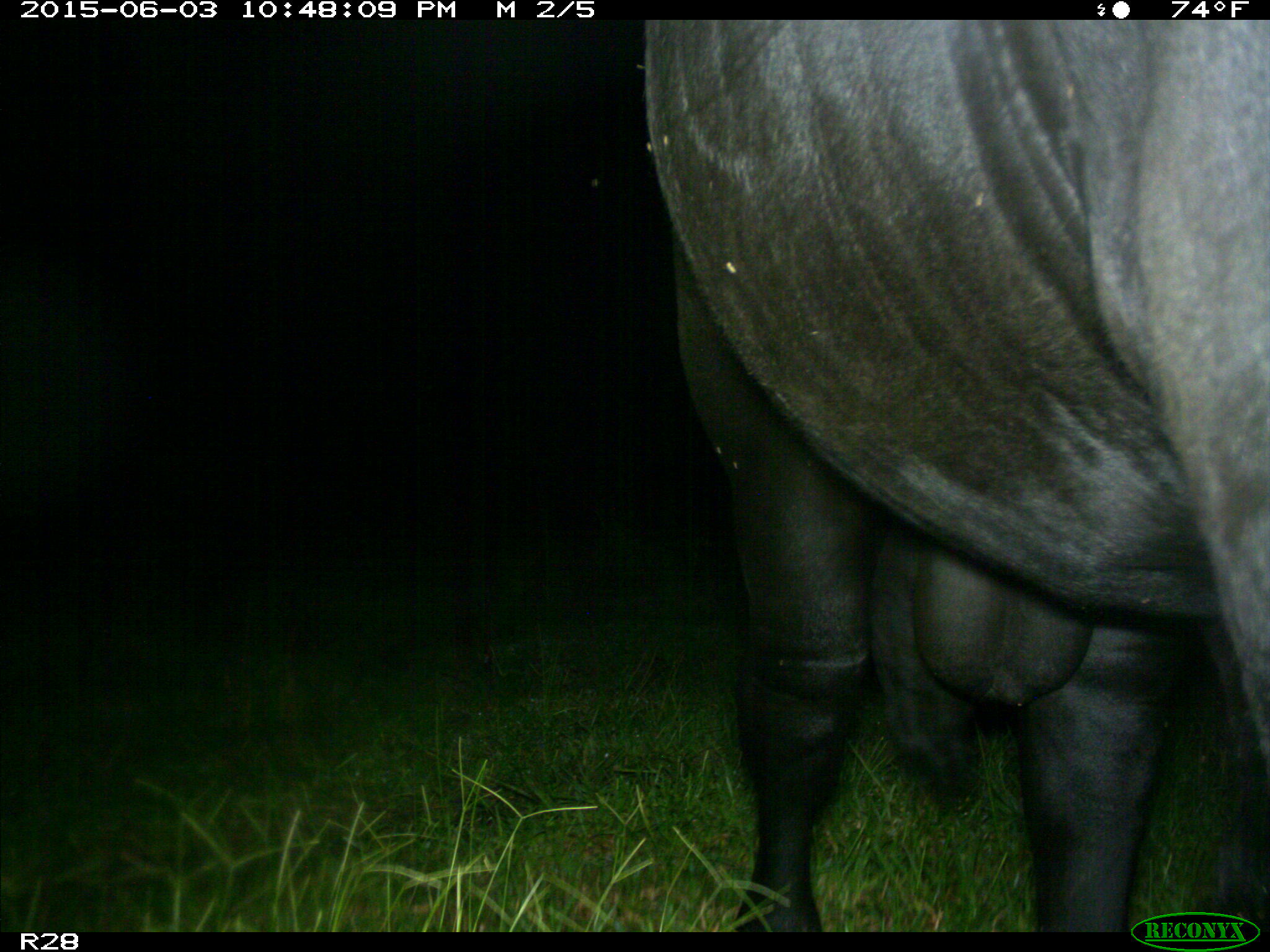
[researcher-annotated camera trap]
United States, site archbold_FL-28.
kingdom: Animalia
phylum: Chordata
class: Mammalia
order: Artiodactyla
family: Bovidae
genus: Bos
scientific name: Bos taurus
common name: domestic cow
Bos taurus (domestic cow).